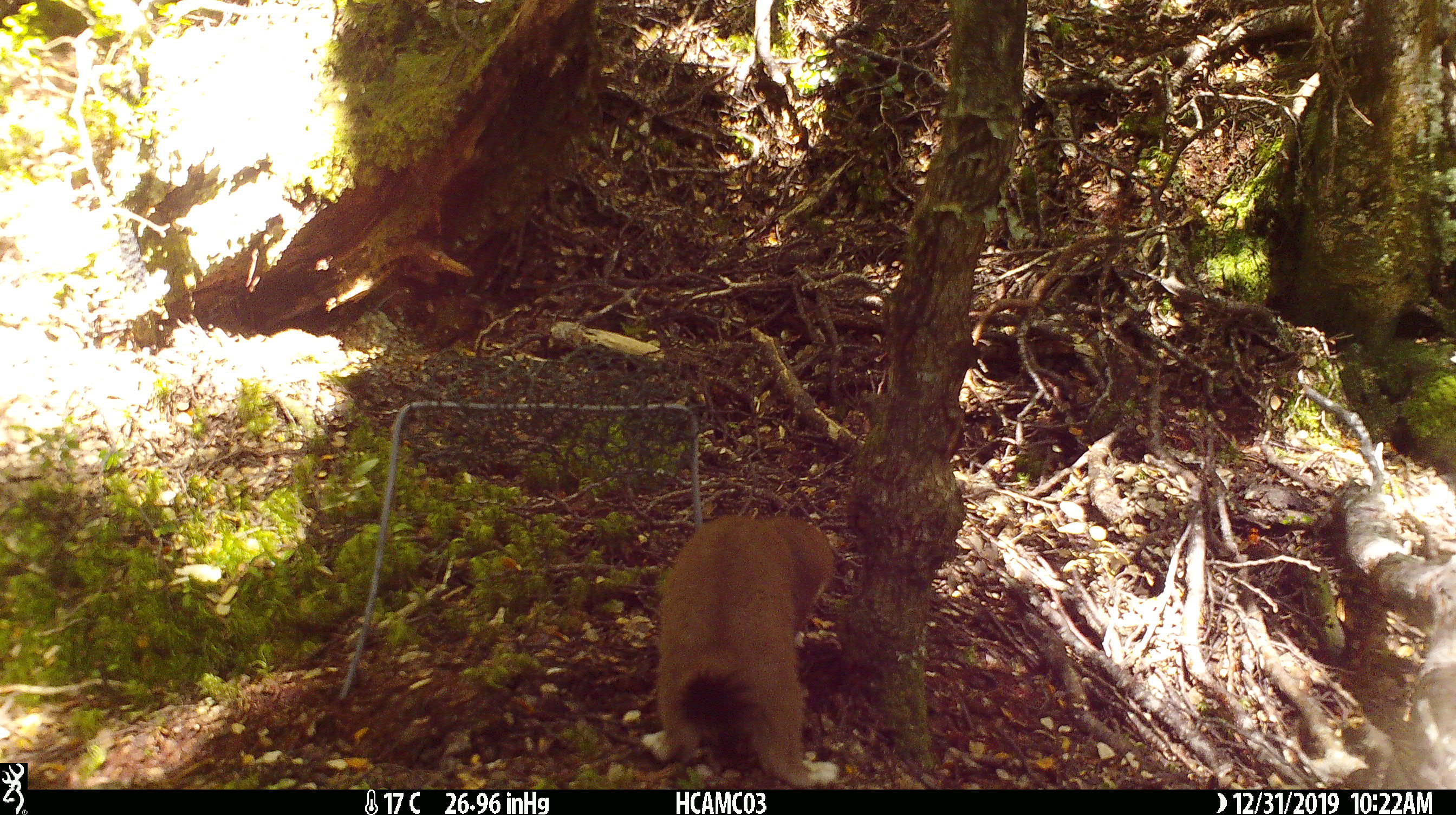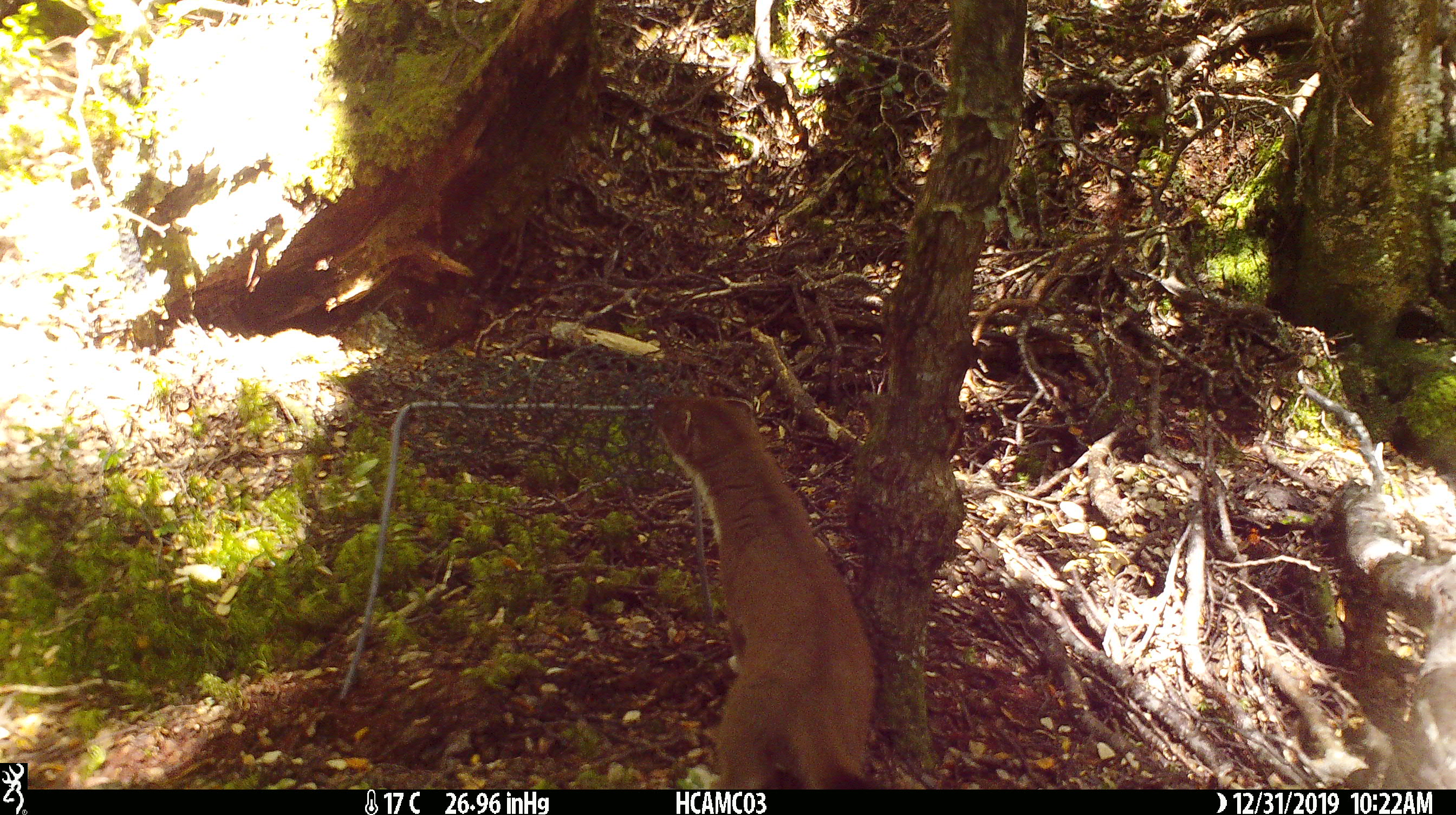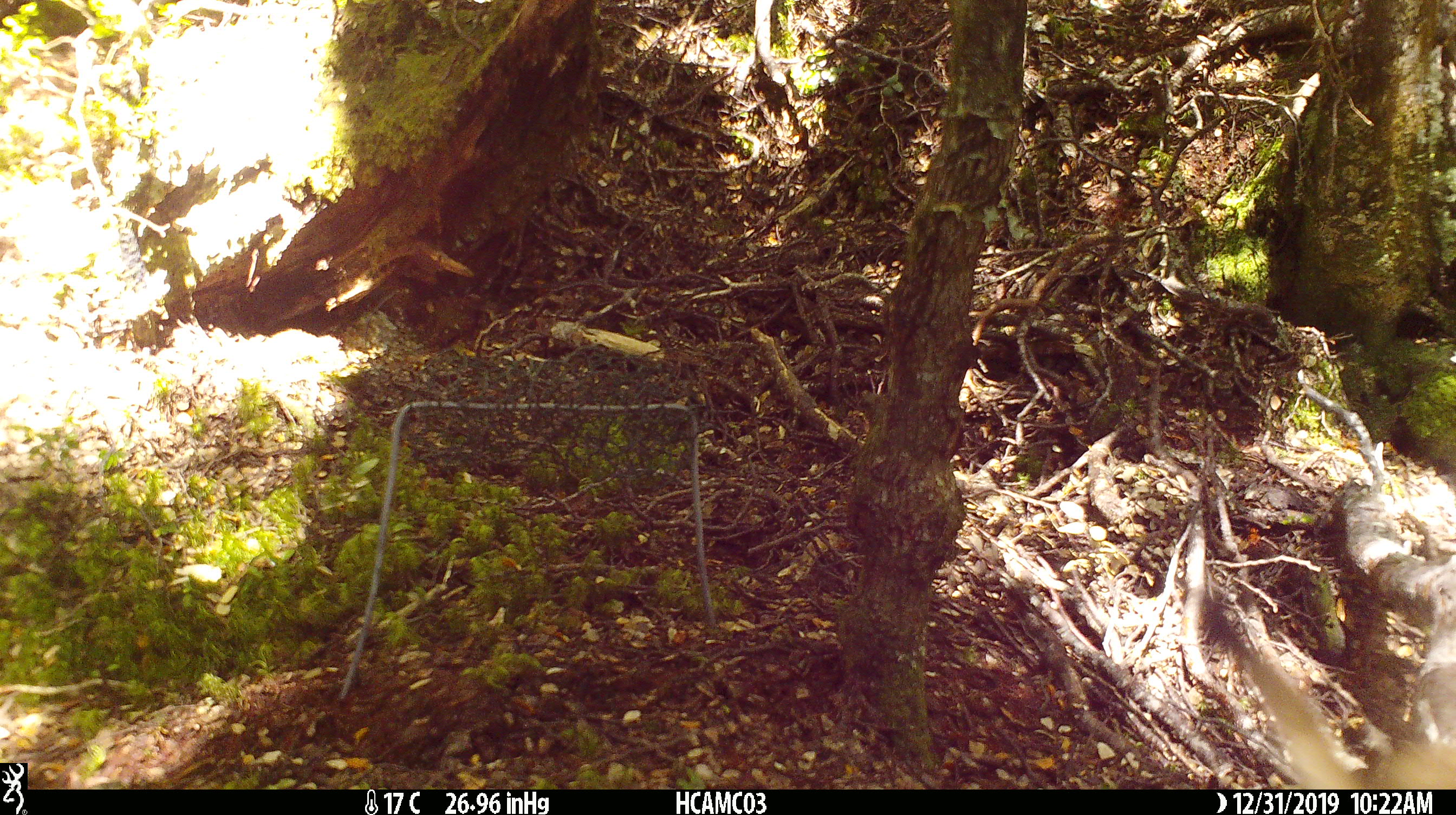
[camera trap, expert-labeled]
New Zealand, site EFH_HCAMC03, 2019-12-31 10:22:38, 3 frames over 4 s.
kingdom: Animalia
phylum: Chordata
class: Mammalia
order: Carnivora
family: Mustelidae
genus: Mustela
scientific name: Mustela erminea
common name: stoat